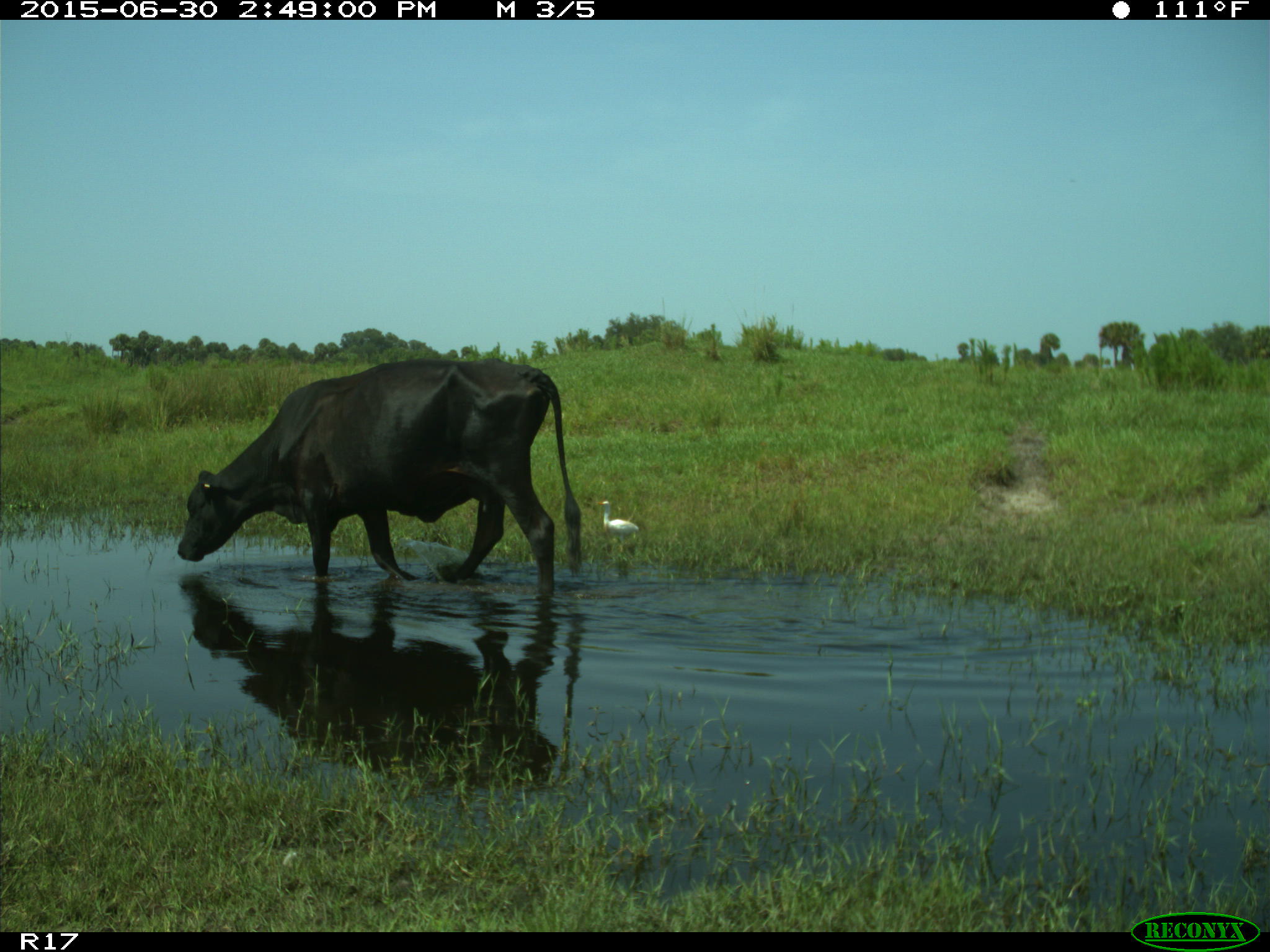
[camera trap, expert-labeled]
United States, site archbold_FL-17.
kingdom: Animalia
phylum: Chordata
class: Mammalia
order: Artiodactyla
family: Bovidae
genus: Bos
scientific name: Bos taurus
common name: domestic cow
Bos taurus (domestic cow).